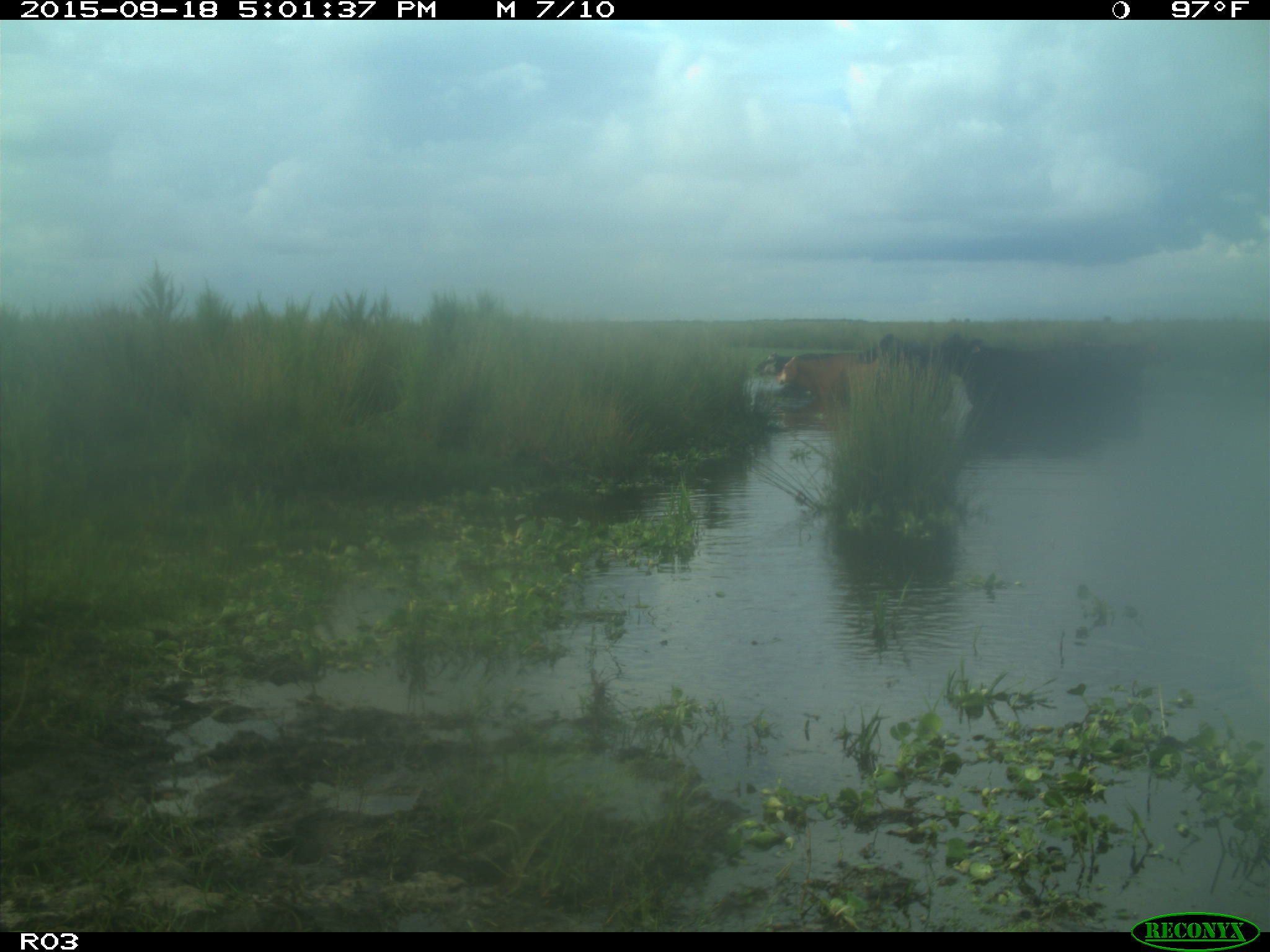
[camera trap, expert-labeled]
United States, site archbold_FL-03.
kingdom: Animalia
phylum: Chordata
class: Mammalia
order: Artiodactyla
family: Bovidae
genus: Bos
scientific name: Bos taurus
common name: domestic cow